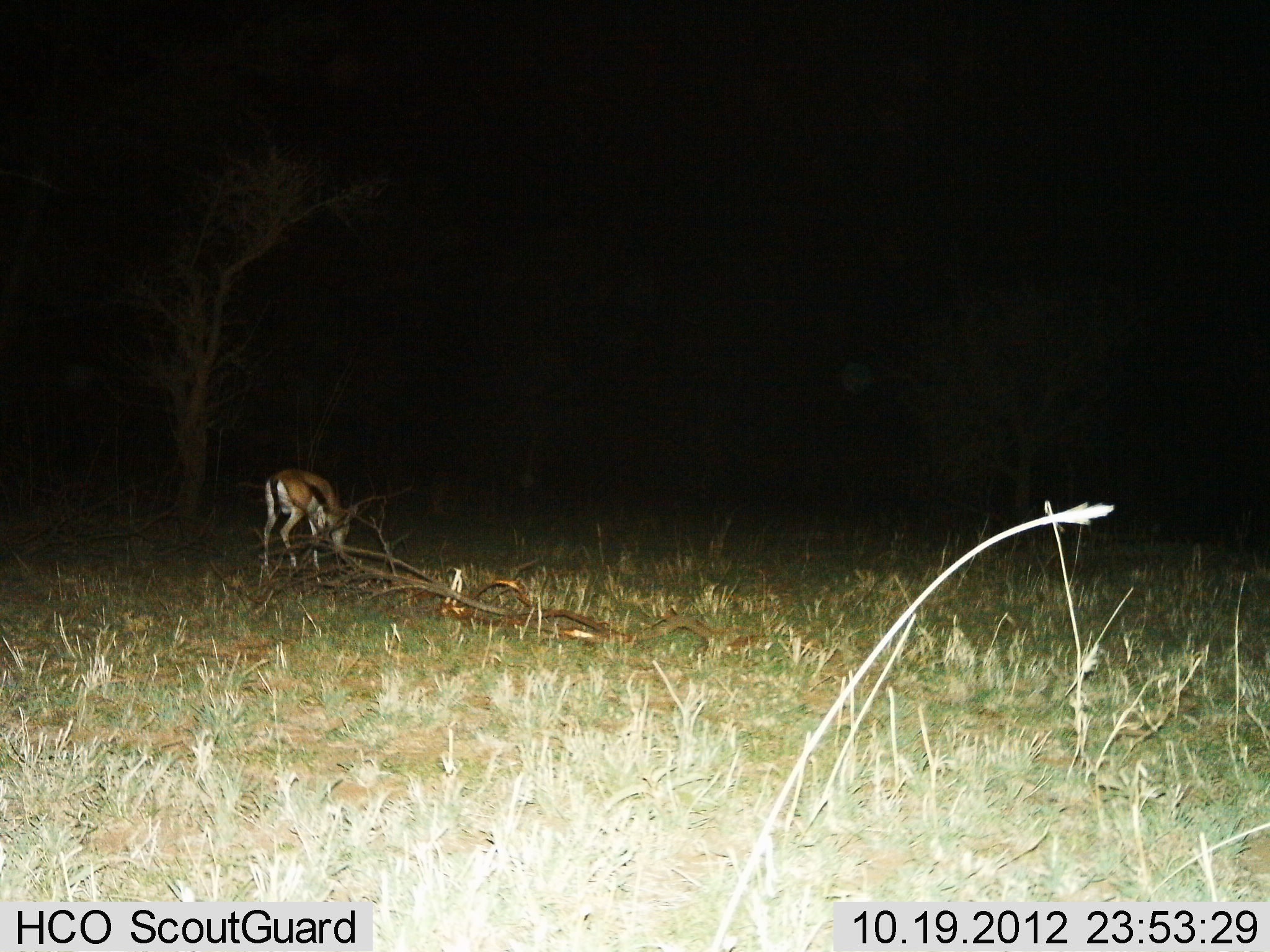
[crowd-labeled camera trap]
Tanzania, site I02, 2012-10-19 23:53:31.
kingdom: Animalia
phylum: Chordata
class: Mammalia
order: Artiodactyla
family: Bovidae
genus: Eudorcas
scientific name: Eudorcas thomsonii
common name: thomson's gazelle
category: gazellethomsons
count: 1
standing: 10%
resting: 0%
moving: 0%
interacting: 0%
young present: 0%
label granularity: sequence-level